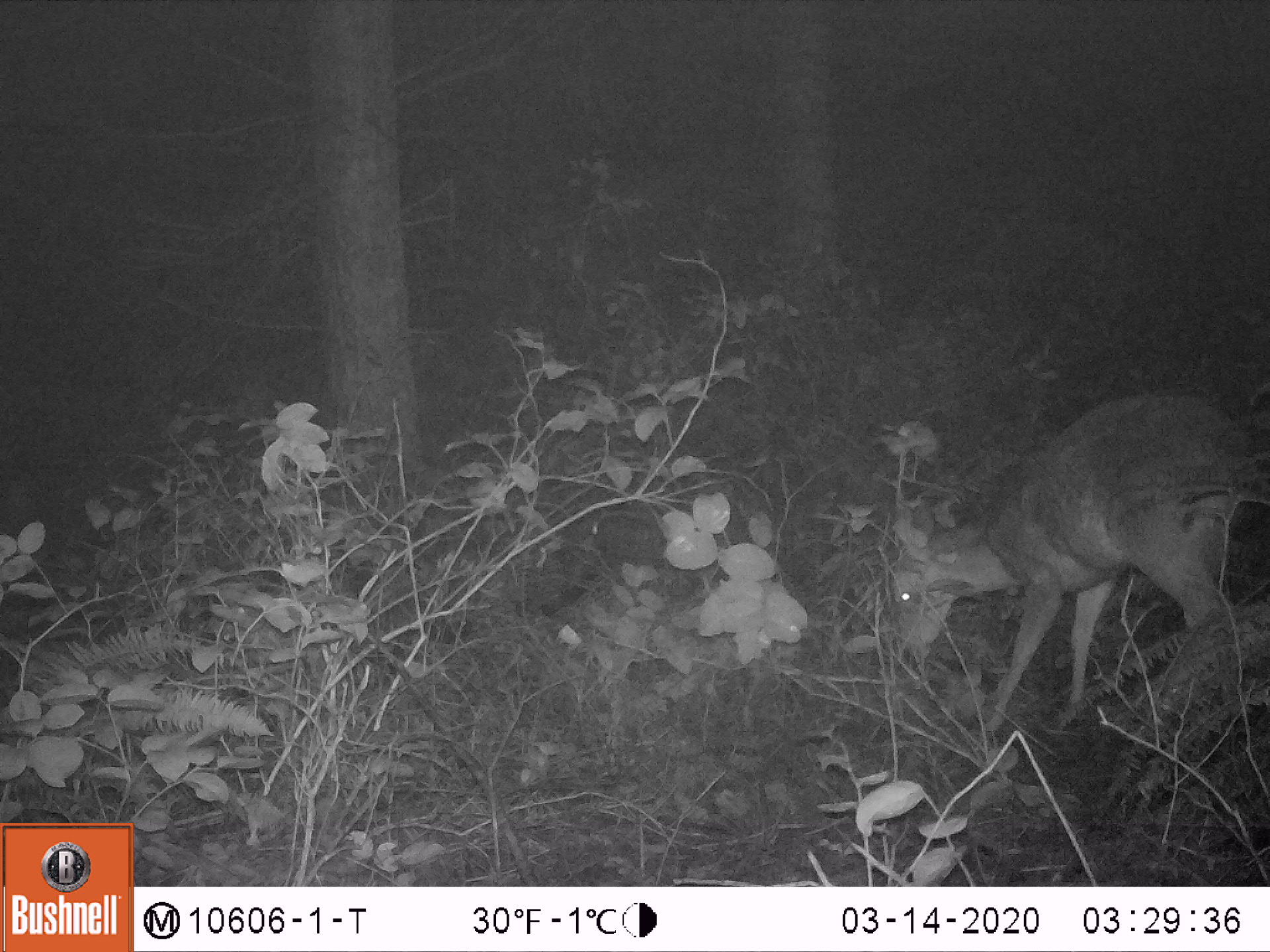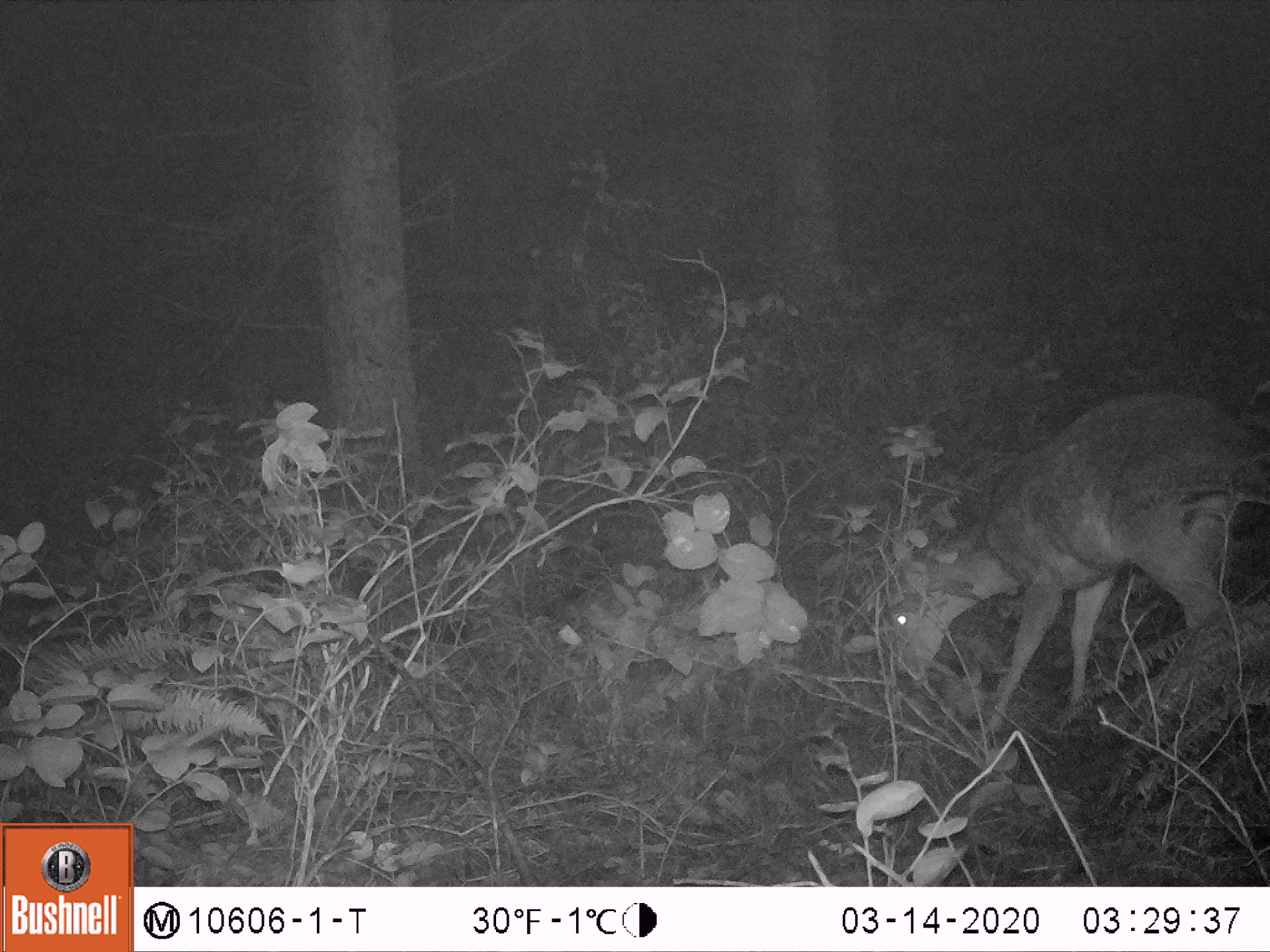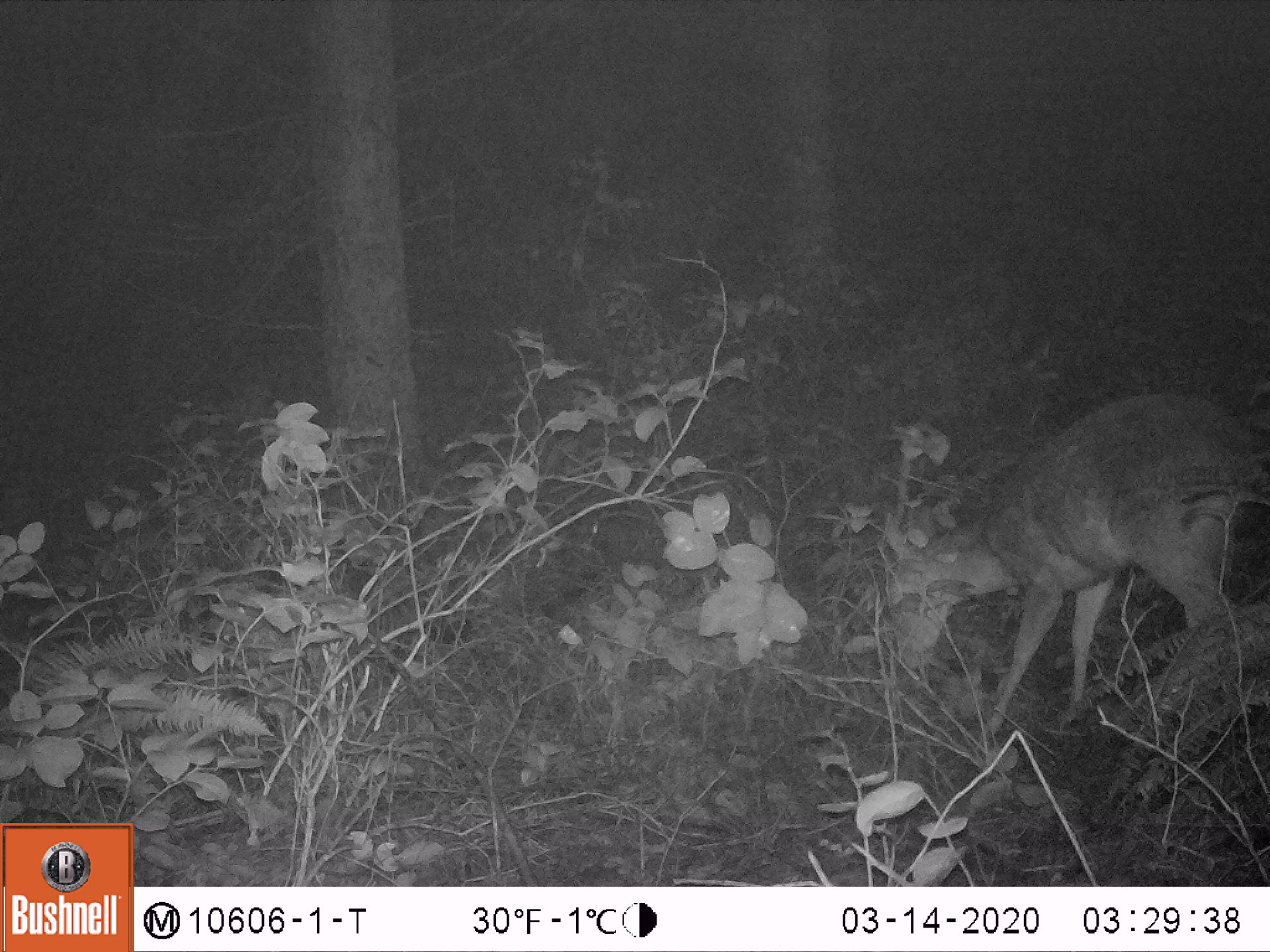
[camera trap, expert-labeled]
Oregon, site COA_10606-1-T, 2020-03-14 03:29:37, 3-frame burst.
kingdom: Animalia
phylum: Chordata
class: Mammalia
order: Artiodactyla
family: Cervidae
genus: Odocoileus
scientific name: Odocoileus hemionus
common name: black-tailed deer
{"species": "black-tailed deer (Odocoileus hemionus)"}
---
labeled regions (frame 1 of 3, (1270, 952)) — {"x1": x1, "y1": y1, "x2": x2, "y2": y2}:
black-tailed deer: {"x1": 876, "y1": 369, "x2": 1262, "y2": 745}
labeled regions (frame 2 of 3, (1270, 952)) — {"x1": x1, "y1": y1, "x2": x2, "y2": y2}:
black-tailed deer: {"x1": 882, "y1": 377, "x2": 1257, "y2": 748}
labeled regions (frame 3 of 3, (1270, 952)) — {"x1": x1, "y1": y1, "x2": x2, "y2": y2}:
black-tailed deer: {"x1": 867, "y1": 380, "x2": 1257, "y2": 741}